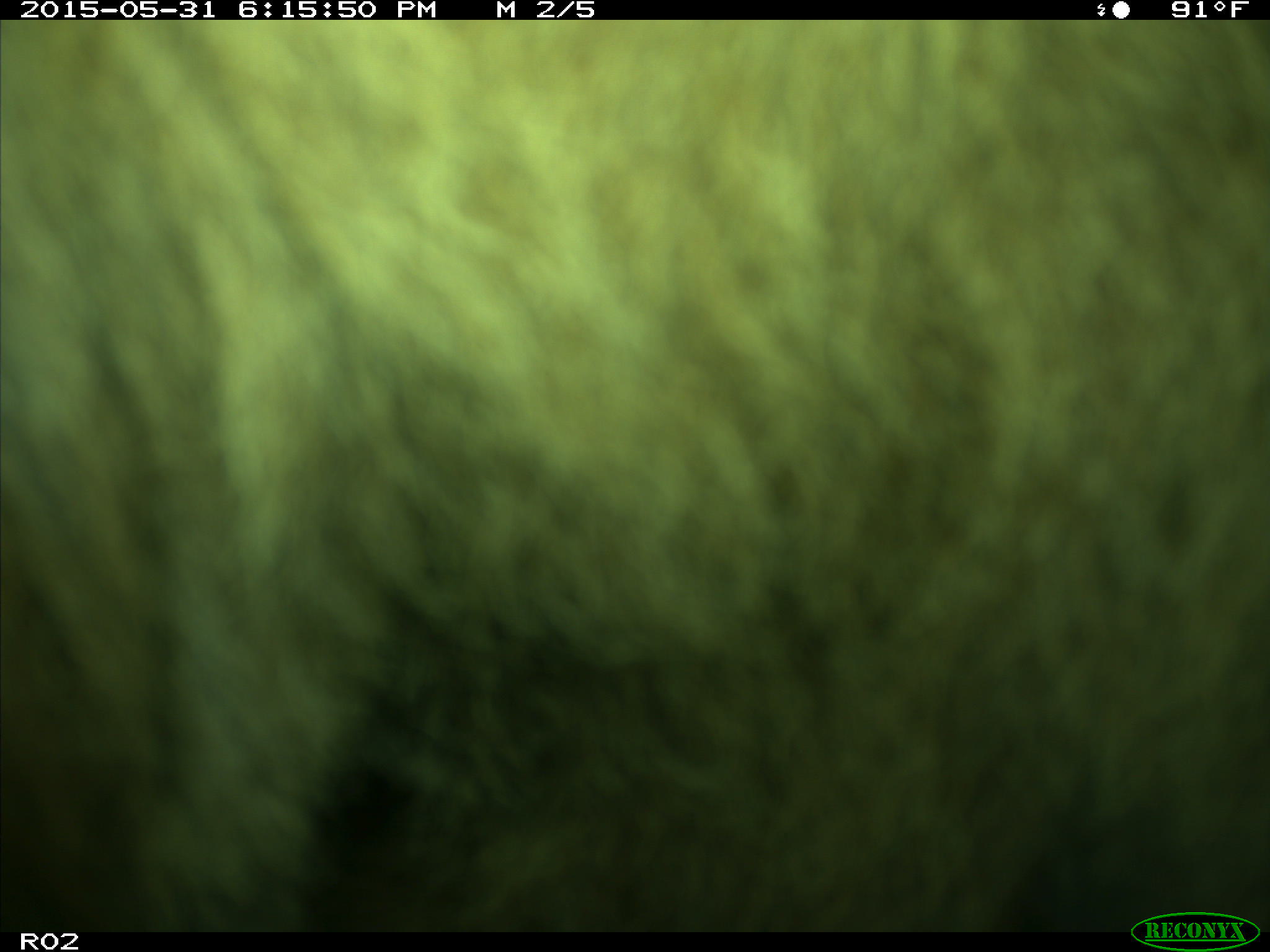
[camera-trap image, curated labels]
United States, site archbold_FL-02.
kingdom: Animalia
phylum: Chordata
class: Mammalia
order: Artiodactyla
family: Bovidae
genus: Bos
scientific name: Bos taurus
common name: domestic cow